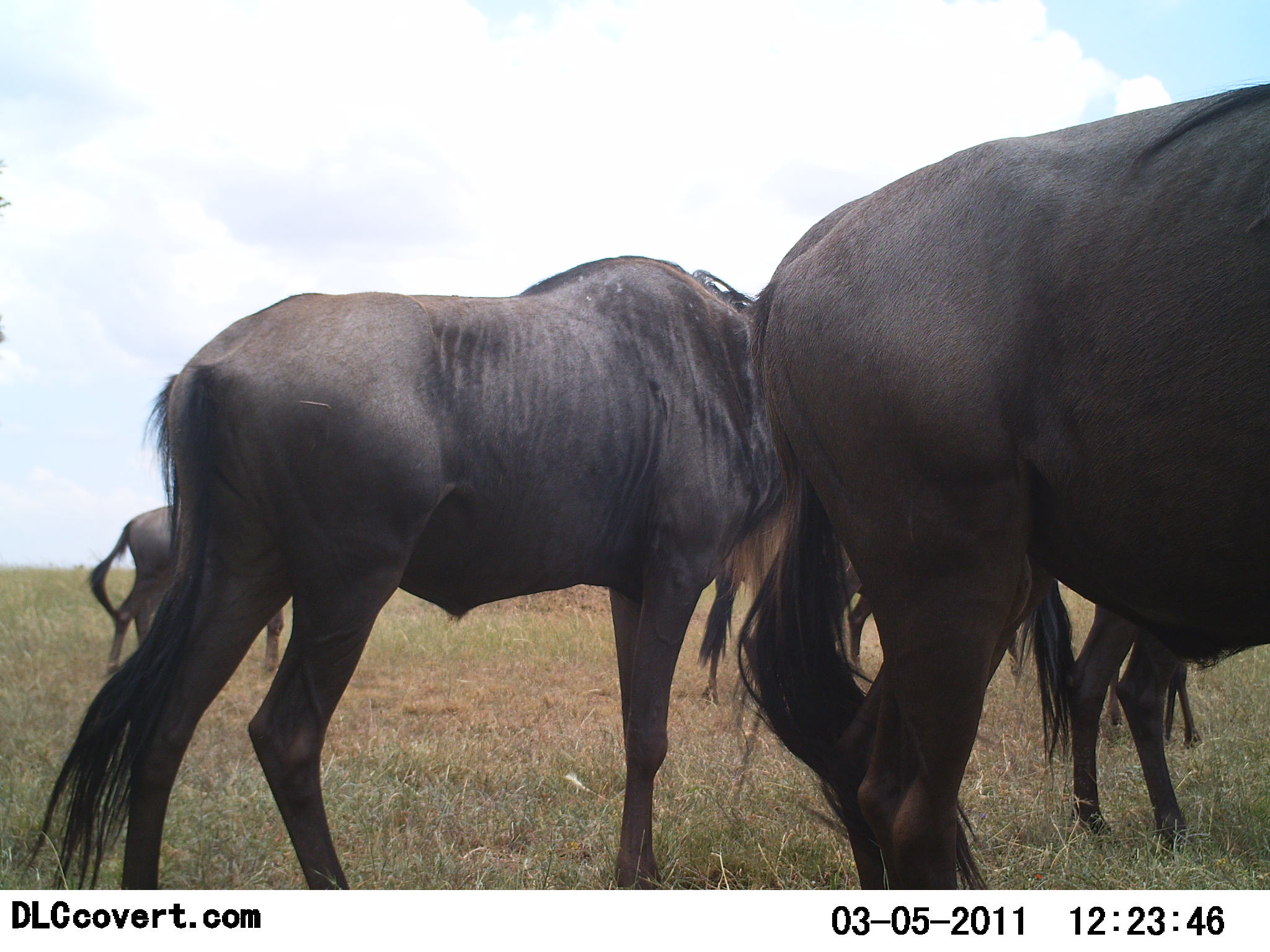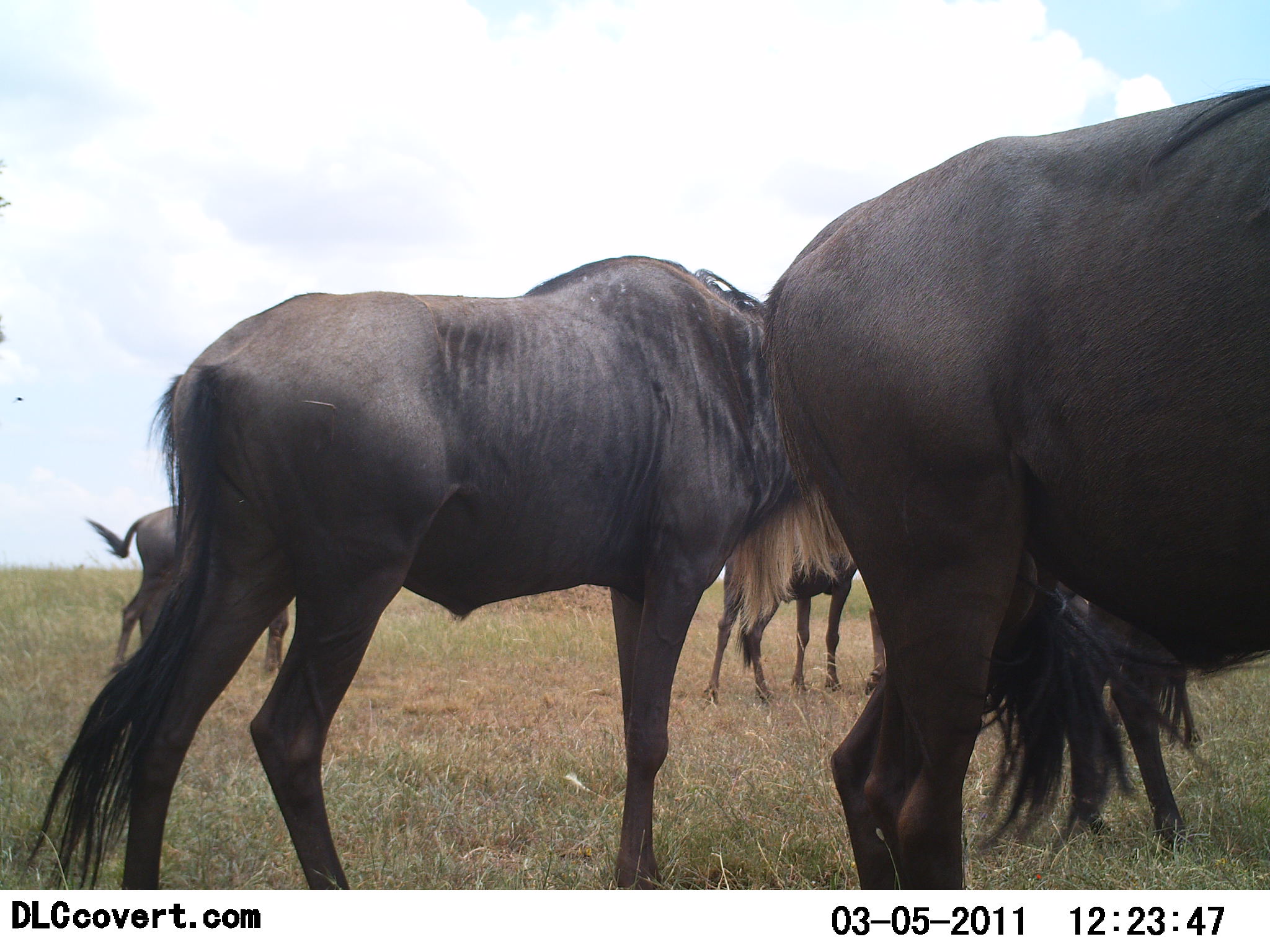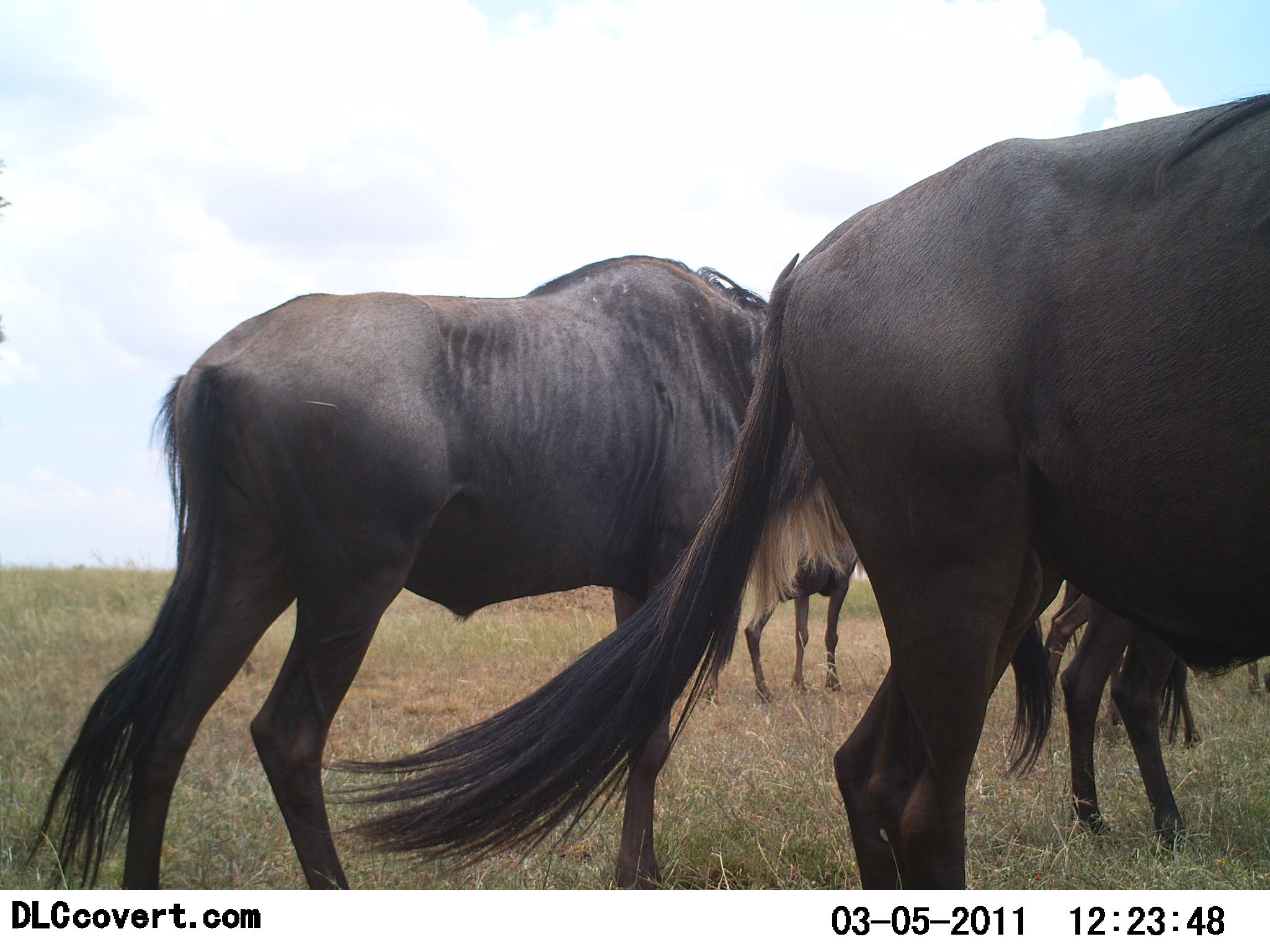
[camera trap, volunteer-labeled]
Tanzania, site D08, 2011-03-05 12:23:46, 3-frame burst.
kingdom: Animalia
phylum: Chordata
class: Mammalia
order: Artiodactyla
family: Bovidae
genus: Connochaetes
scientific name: Connochaetes taurinus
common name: blue wildebeest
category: wildebeest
Wildebeest (blue wildebeest) (Connochaetes taurinus), count 5. Behavior (volunteer vote fractions): standing 91%, resting 0%, moving 27%, interacting 0%. Young present (vote fraction): 0%. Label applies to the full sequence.